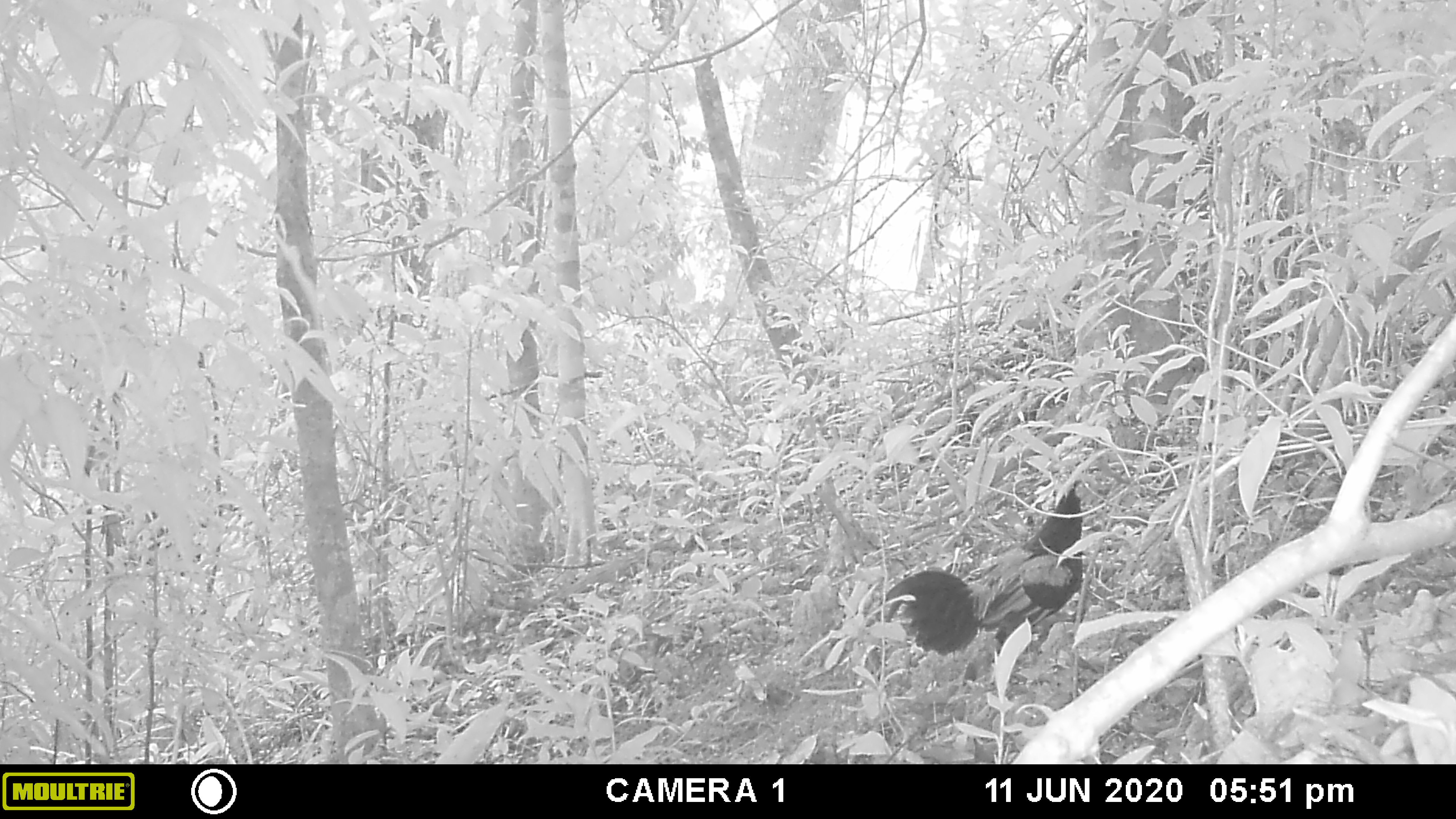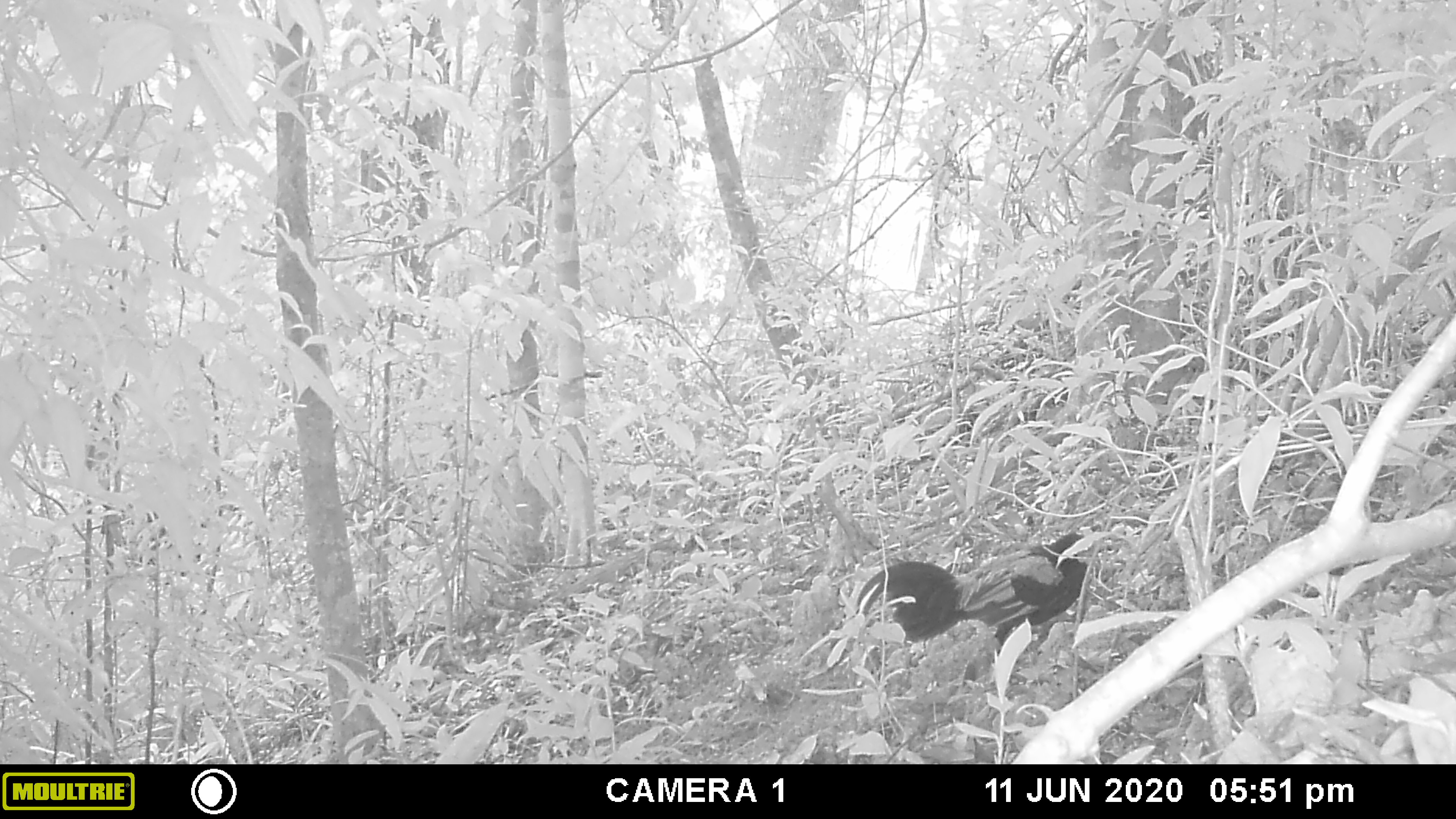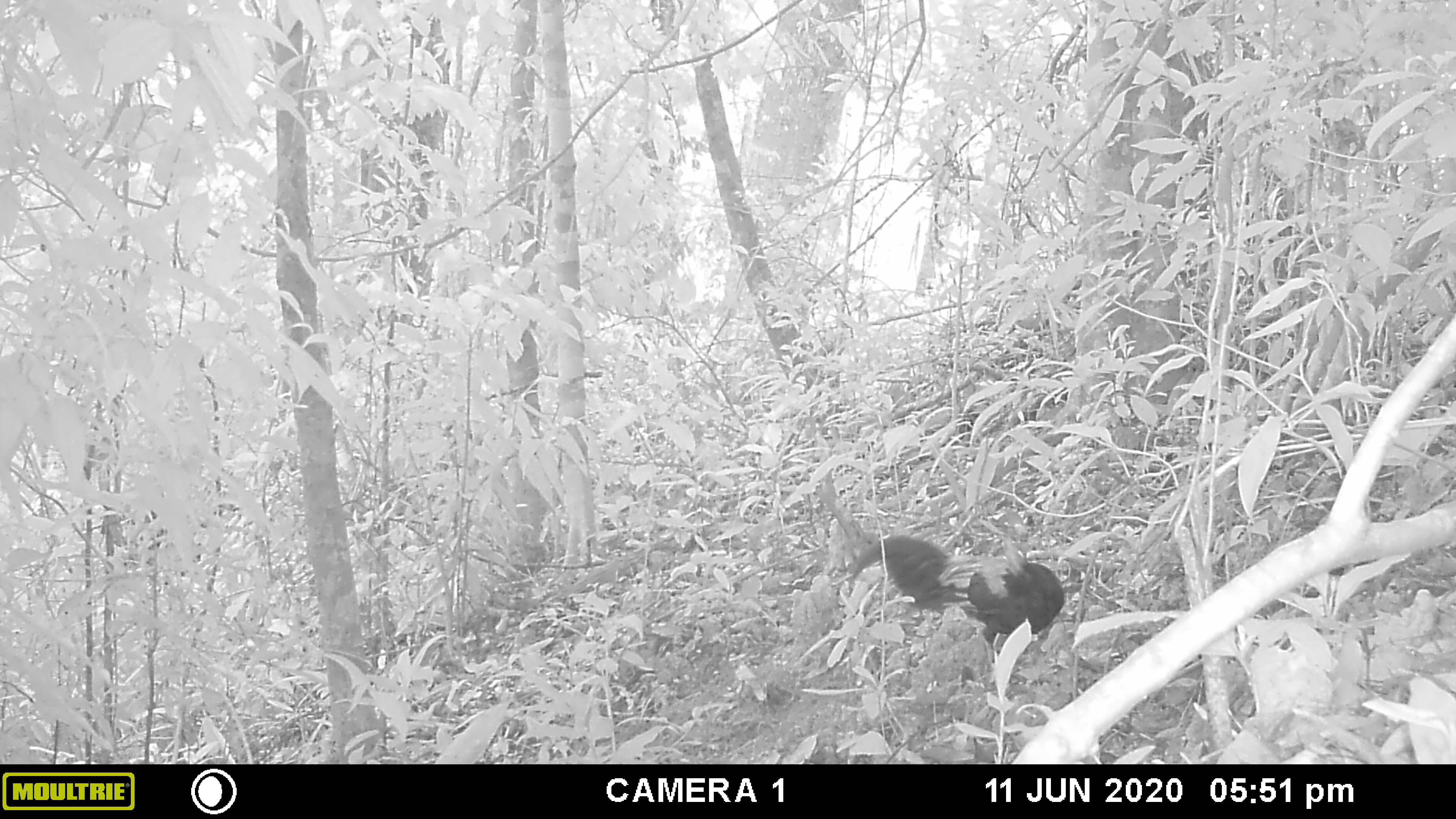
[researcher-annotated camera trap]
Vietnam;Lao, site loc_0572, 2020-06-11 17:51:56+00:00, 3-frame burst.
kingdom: Animalia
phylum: Chordata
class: Aves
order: Galliformes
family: Phasianidae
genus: Gallus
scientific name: Gallus gallus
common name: red junglefowl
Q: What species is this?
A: Red junglefowl (Gallus gallus).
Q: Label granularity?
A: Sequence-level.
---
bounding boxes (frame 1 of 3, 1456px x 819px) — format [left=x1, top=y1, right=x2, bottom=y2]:
red junglefowl: [left=878, top=483, right=1083, bottom=685]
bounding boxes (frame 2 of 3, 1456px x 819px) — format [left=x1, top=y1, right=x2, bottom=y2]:
red junglefowl: [left=854, top=528, right=1099, bottom=669]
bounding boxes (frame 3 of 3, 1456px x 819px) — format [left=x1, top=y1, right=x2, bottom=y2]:
red junglefowl: [left=845, top=535, right=1065, bottom=663]